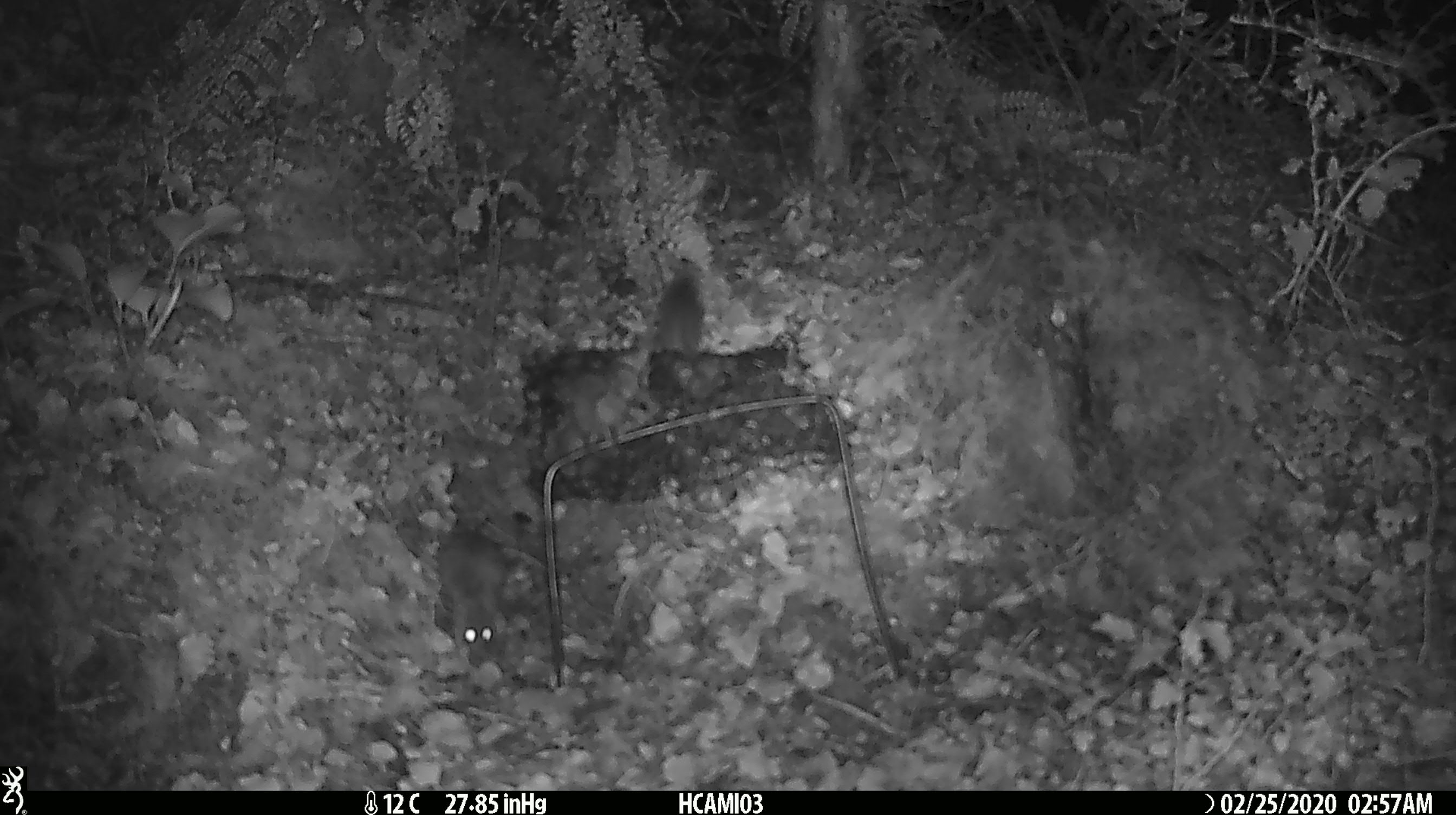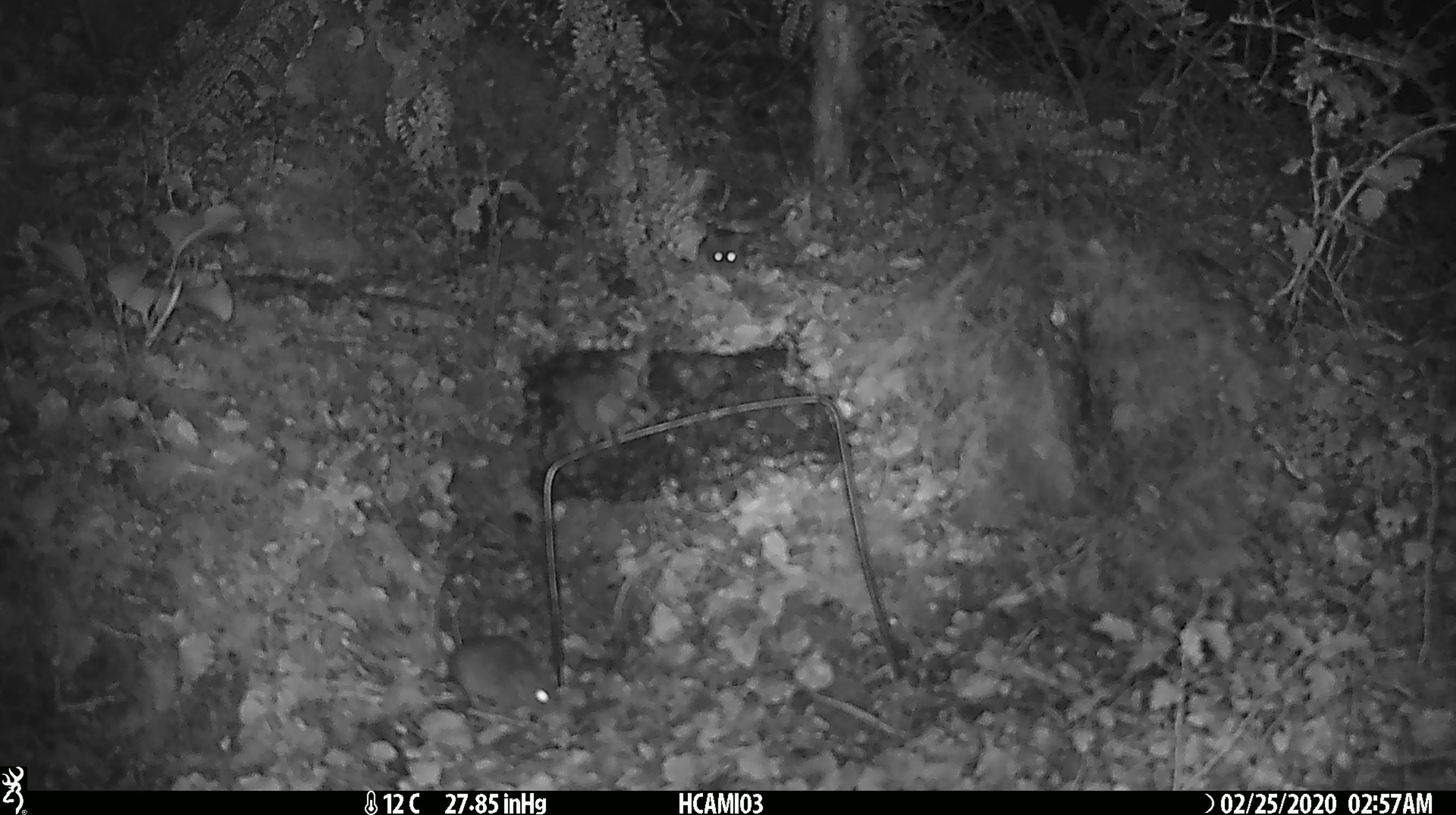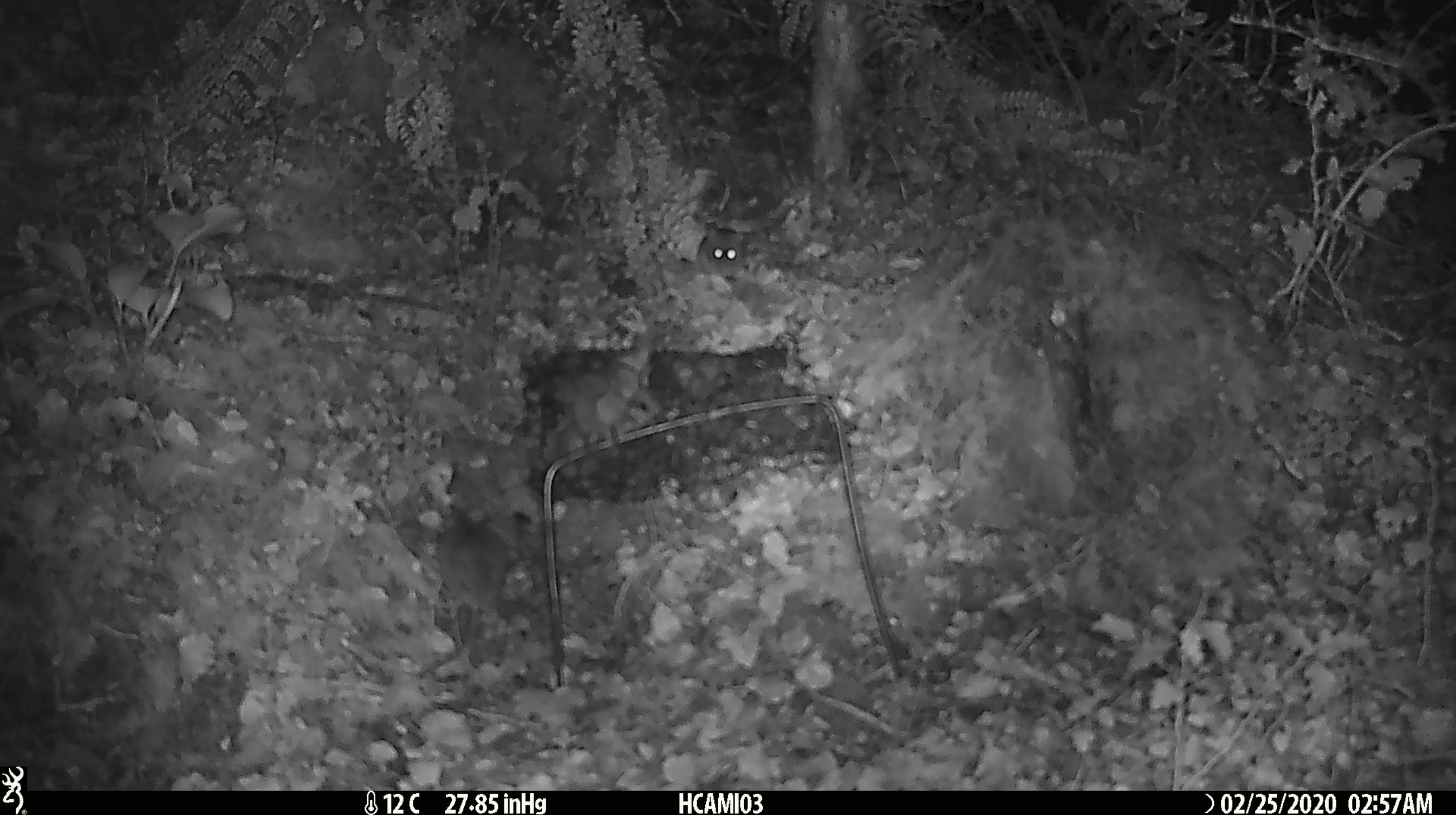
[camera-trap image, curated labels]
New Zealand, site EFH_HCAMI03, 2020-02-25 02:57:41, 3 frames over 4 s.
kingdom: Animalia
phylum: Chordata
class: Mammalia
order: Rodentia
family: Muridae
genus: Mus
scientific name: Mus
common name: mouse